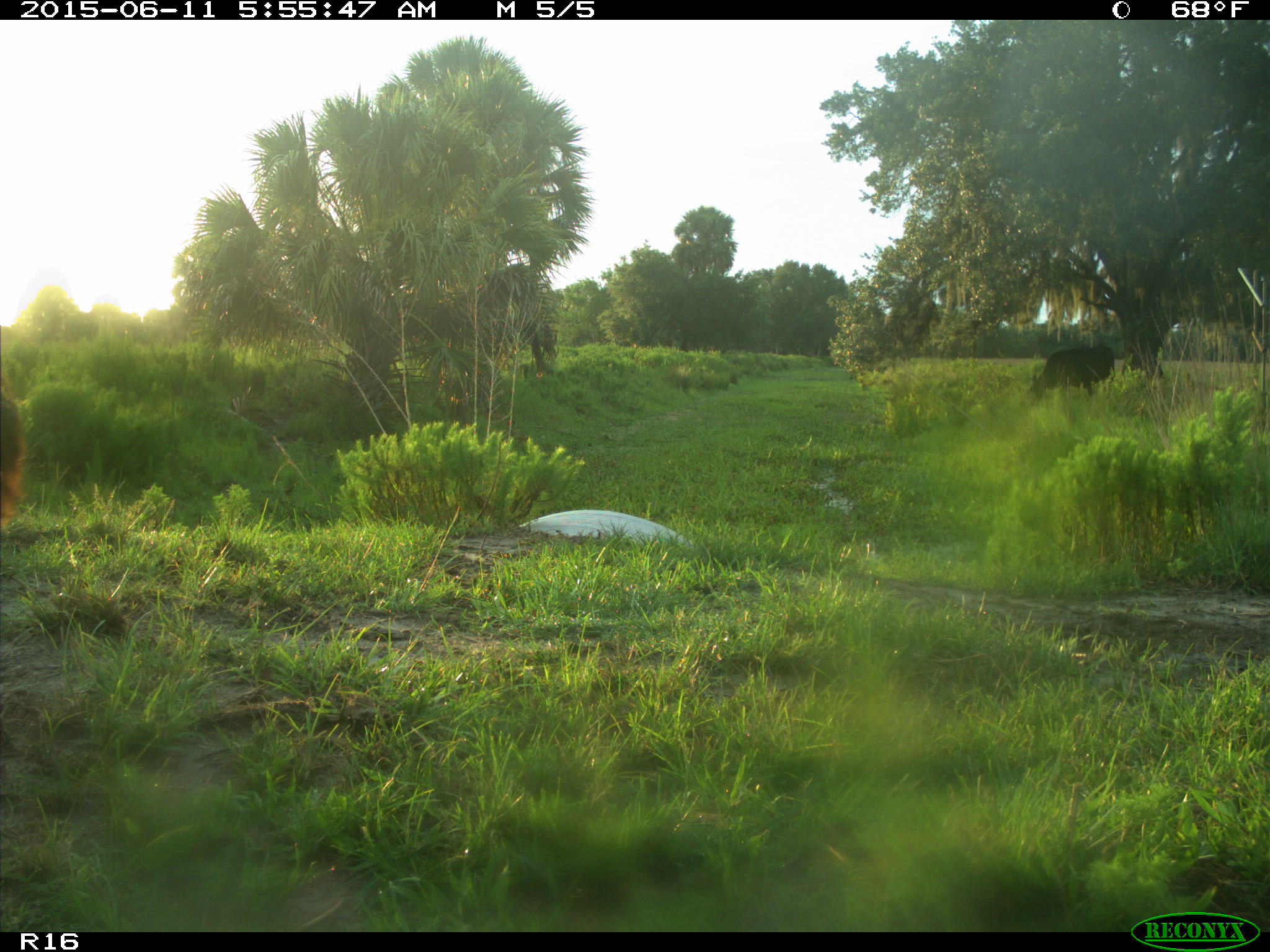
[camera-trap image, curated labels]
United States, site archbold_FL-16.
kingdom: Animalia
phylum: Chordata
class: Mammalia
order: Artiodactyla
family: Bovidae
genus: Bos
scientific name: Bos taurus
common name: domestic cow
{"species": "Bos taurus (domestic cow)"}